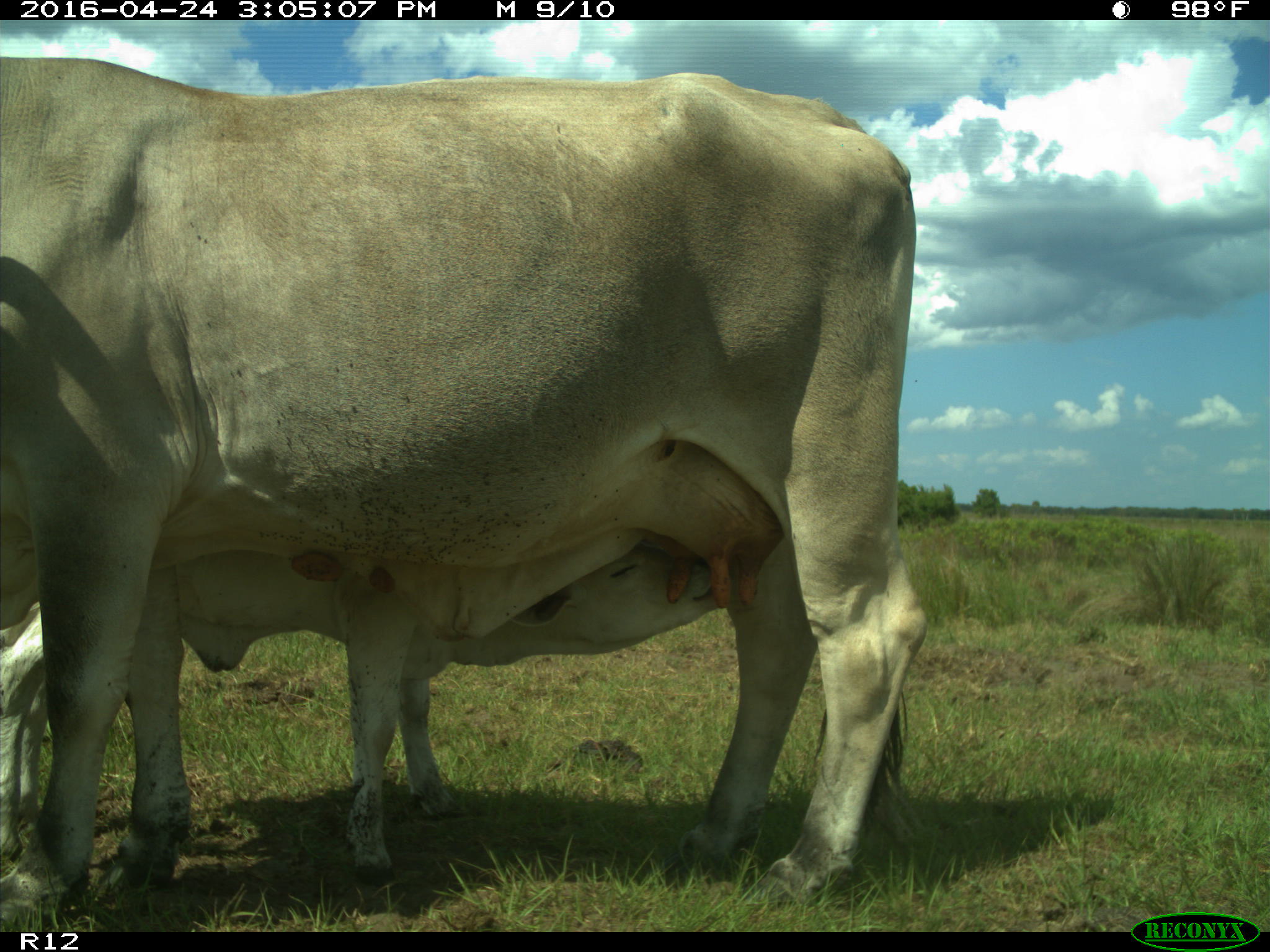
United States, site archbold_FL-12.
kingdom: Animalia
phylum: Chordata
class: Mammalia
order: Artiodactyla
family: Bovidae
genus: Bos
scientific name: Bos taurus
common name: domestic cow